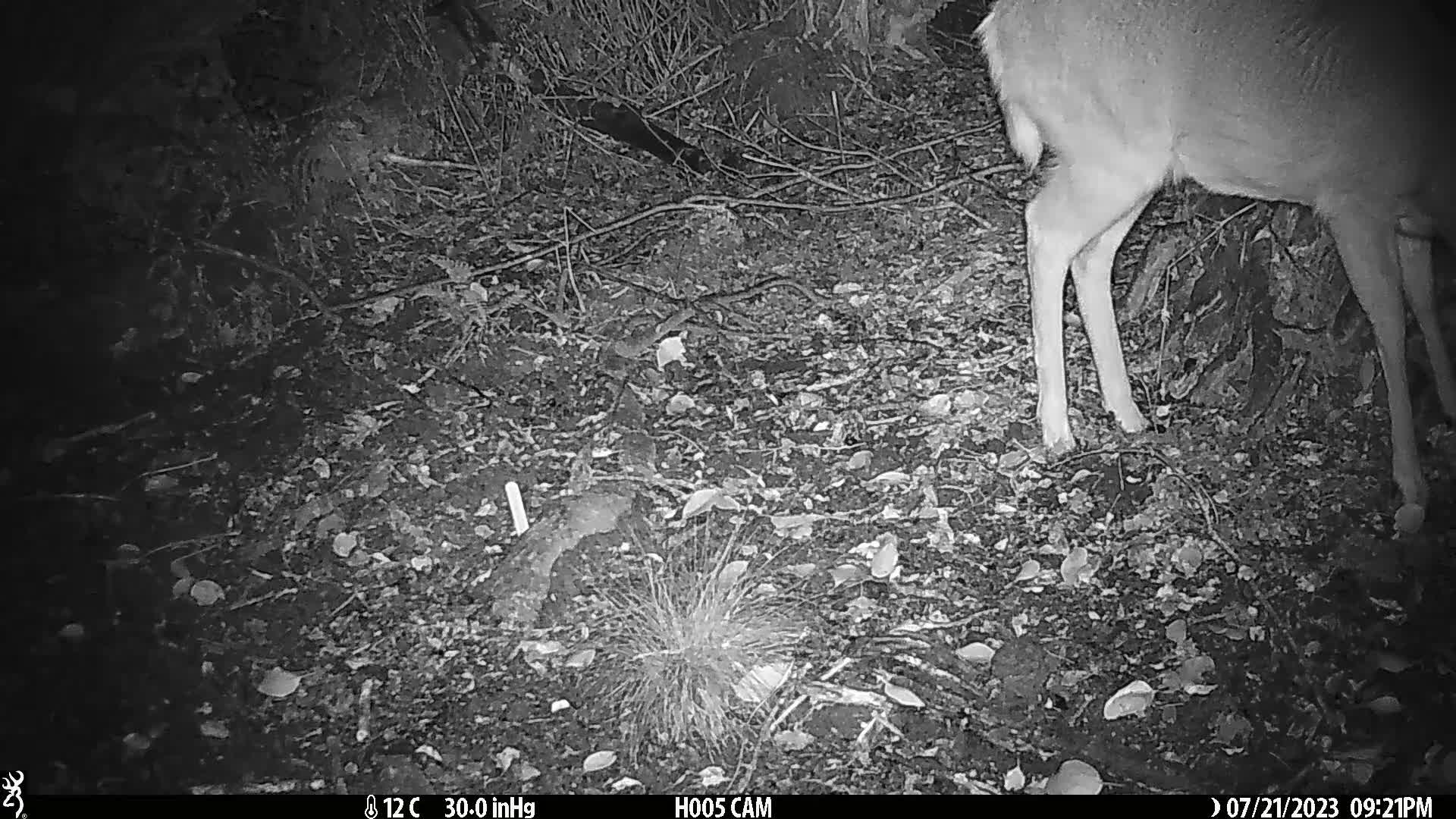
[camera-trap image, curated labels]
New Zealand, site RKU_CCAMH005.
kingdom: Animalia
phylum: Chordata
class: Mammalia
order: Artiodactyla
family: Cervidae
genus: Odocoileus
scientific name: Odocoileus virginianus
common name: white-tailed deer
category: white tailed deer